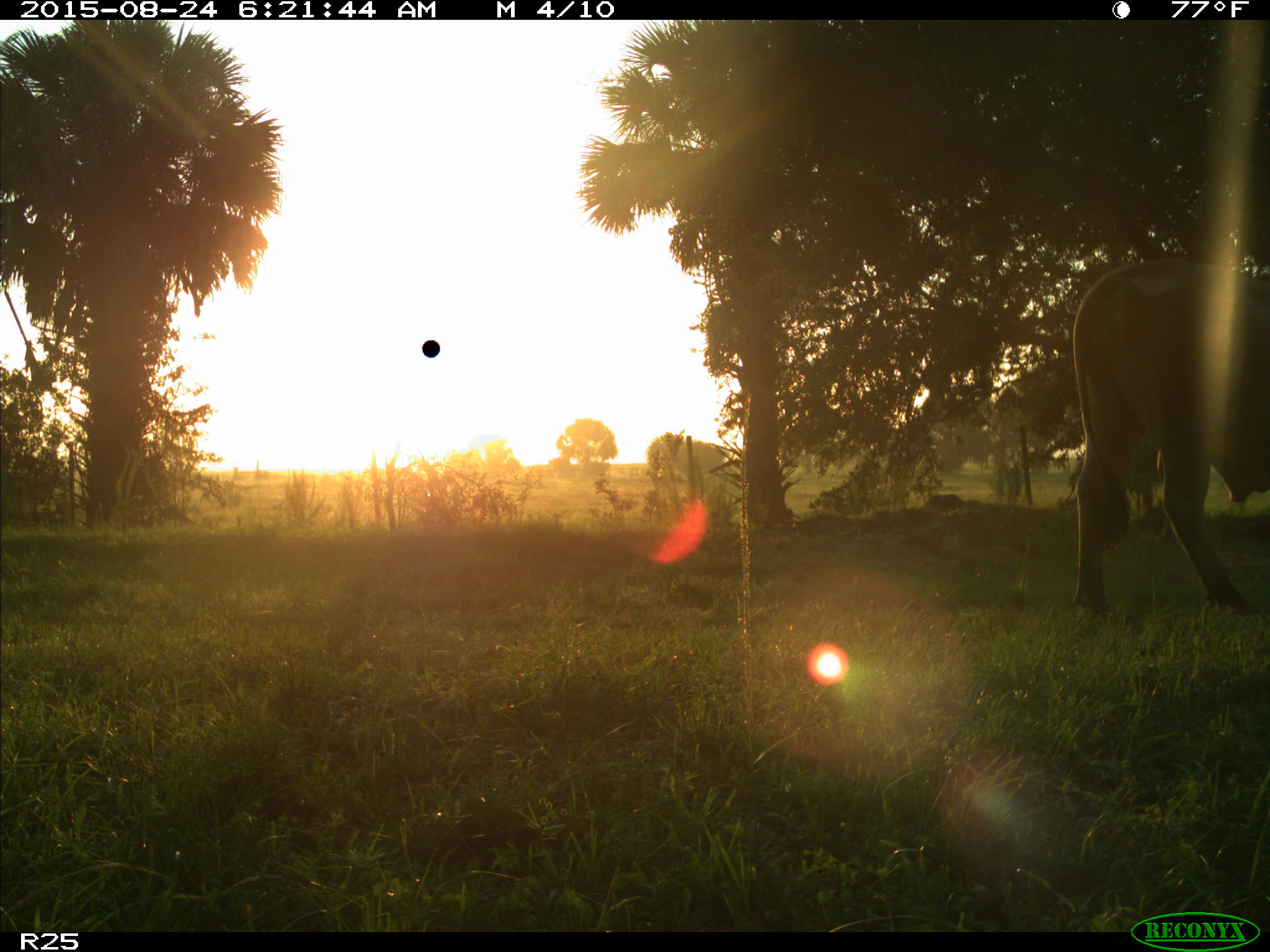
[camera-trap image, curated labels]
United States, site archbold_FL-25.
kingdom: Animalia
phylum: Chordata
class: Mammalia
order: Artiodactyla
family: Bovidae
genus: Bos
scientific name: Bos taurus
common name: domestic cow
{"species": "Bos taurus (domestic cow)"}